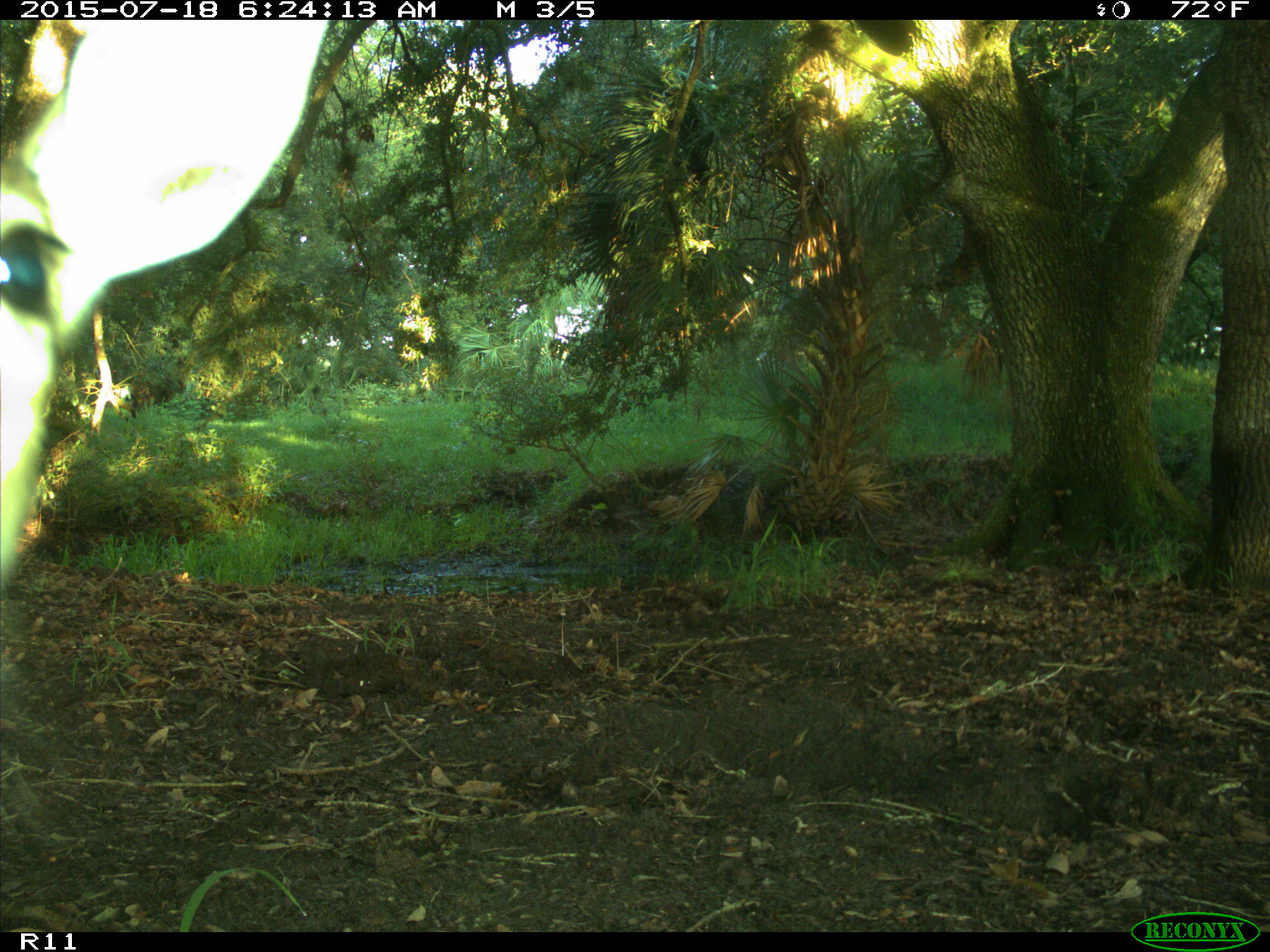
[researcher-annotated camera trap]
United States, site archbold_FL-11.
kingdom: Animalia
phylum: Chordata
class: Mammalia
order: Artiodactyla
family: Cervidae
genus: Odocoileus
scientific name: Odocoileus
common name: deer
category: unidentified deer